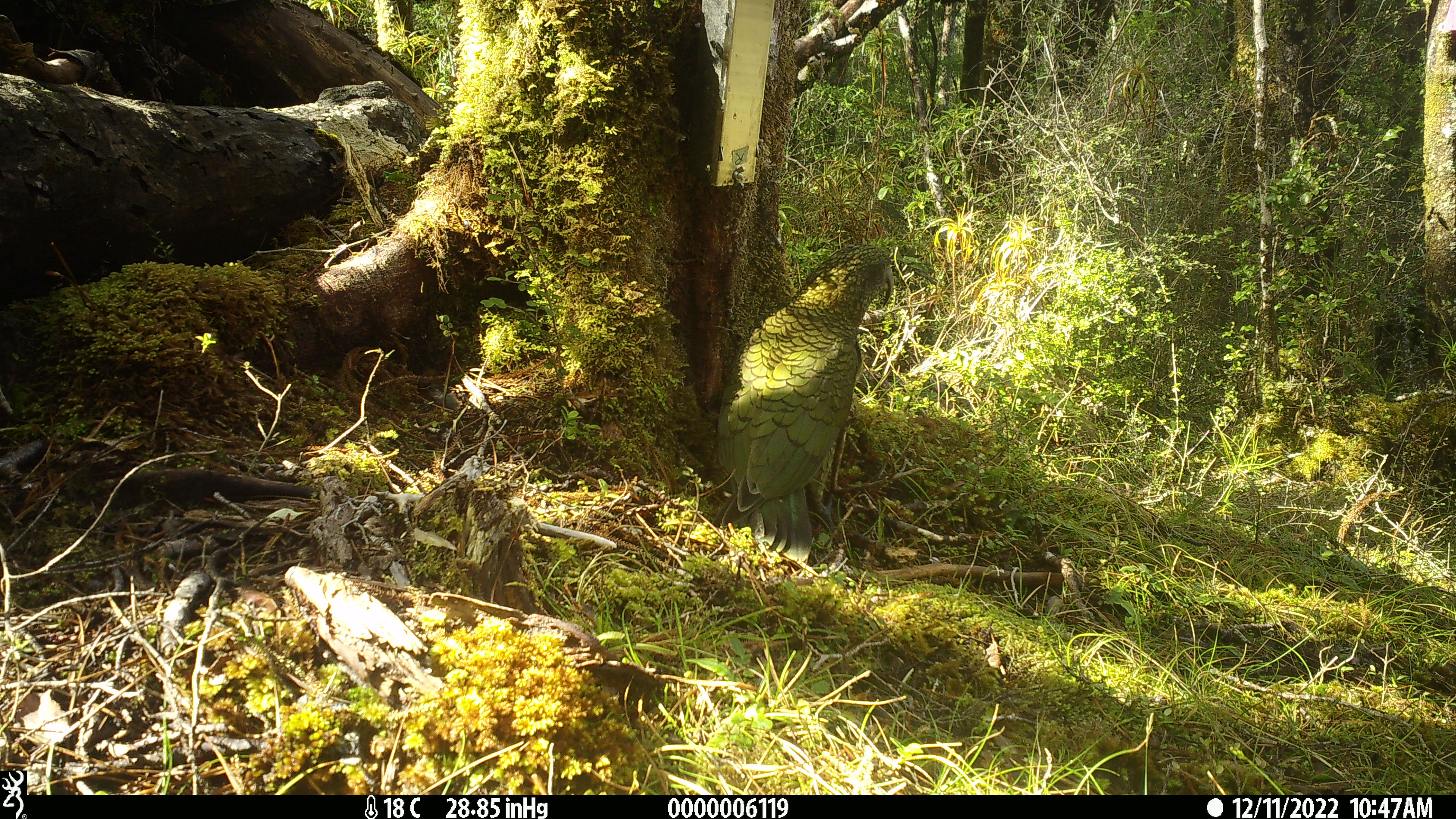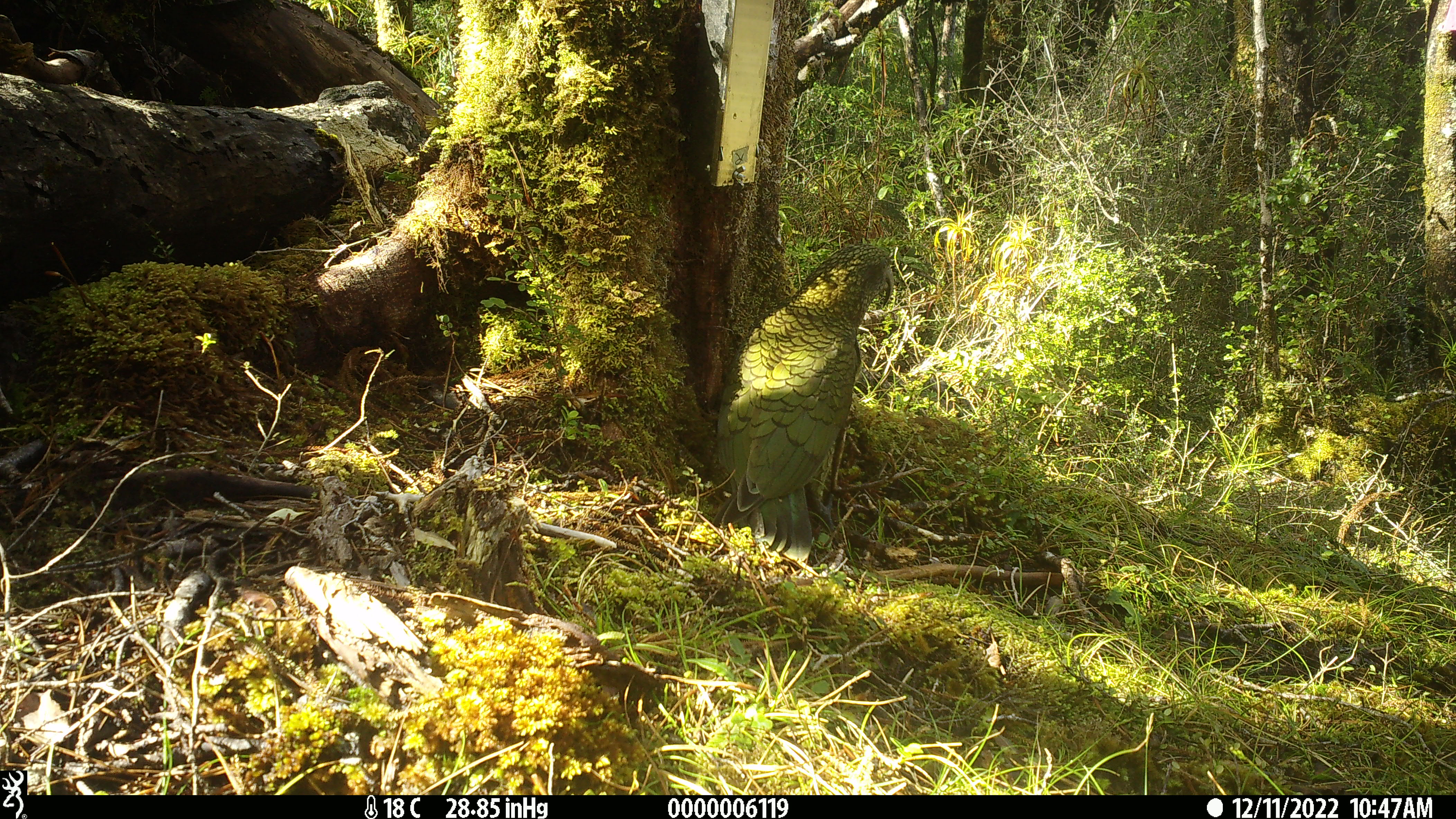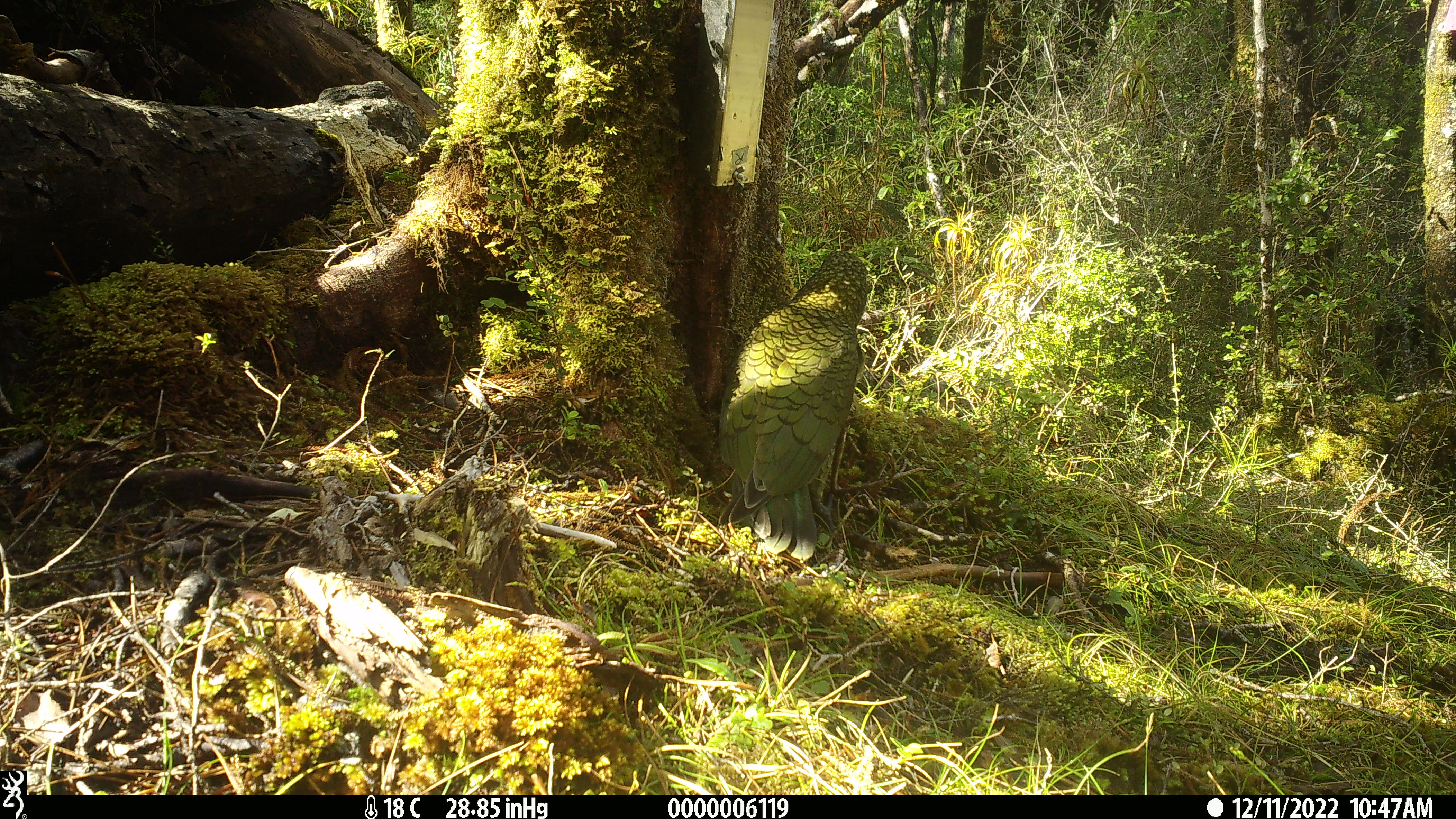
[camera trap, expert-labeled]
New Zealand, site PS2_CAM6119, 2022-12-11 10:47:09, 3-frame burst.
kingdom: Animalia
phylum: Chordata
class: Aves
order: Psittaciformes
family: Strigopidae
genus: Nestor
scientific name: Nestor notabilis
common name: kea